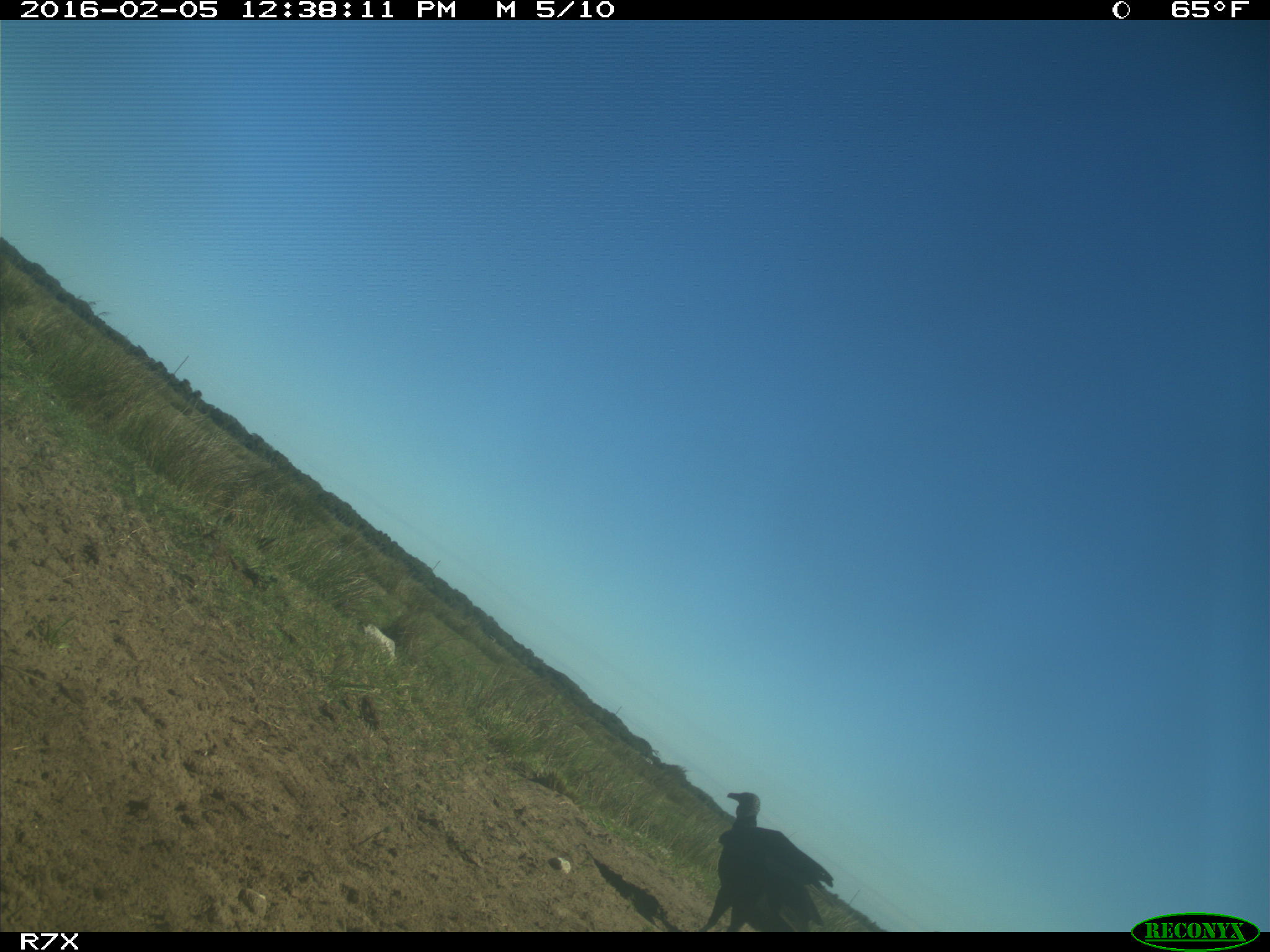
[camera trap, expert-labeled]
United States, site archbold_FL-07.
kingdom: Animalia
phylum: Chordata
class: Aves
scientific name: Aves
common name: birds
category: unidentified bird